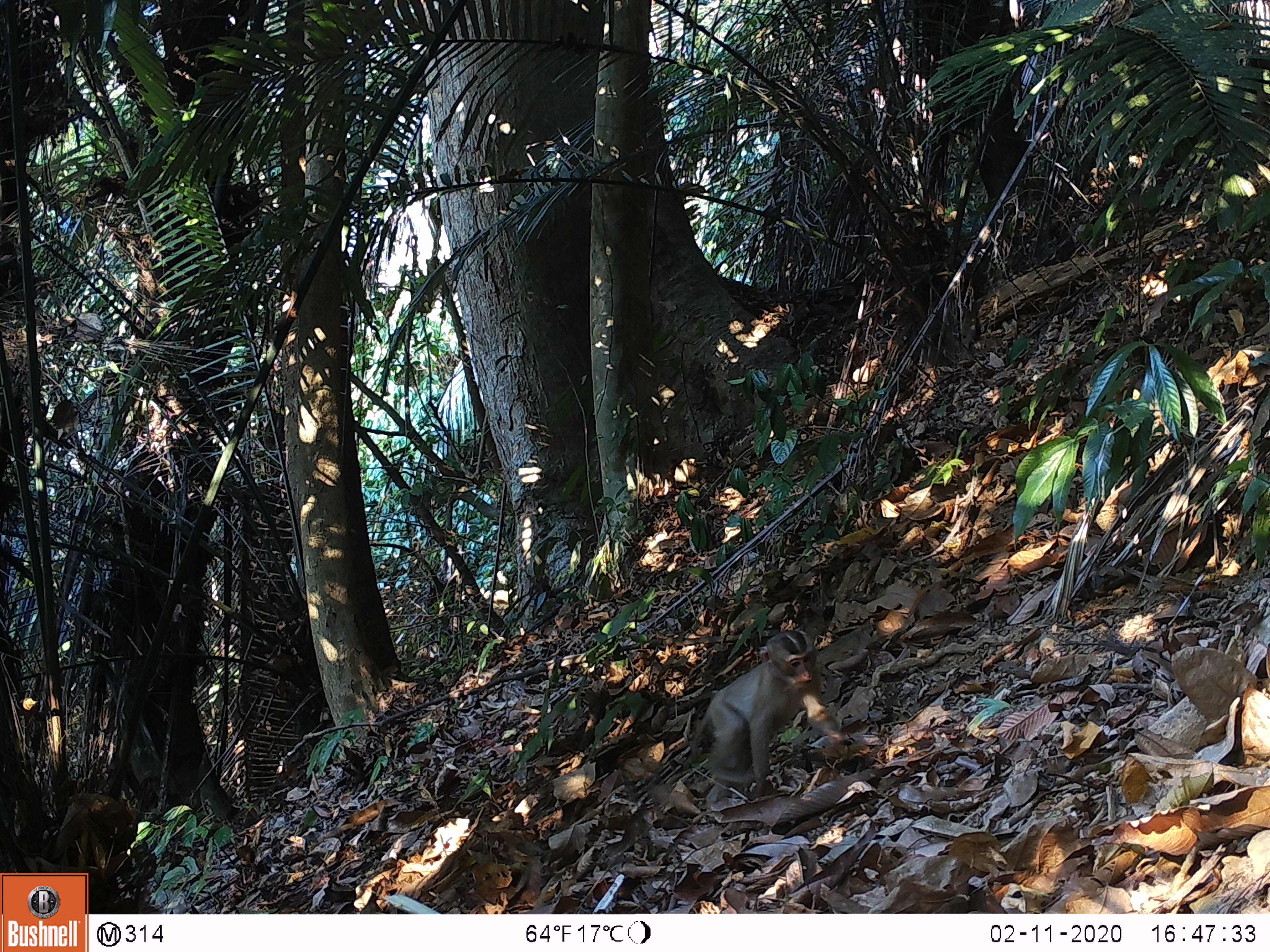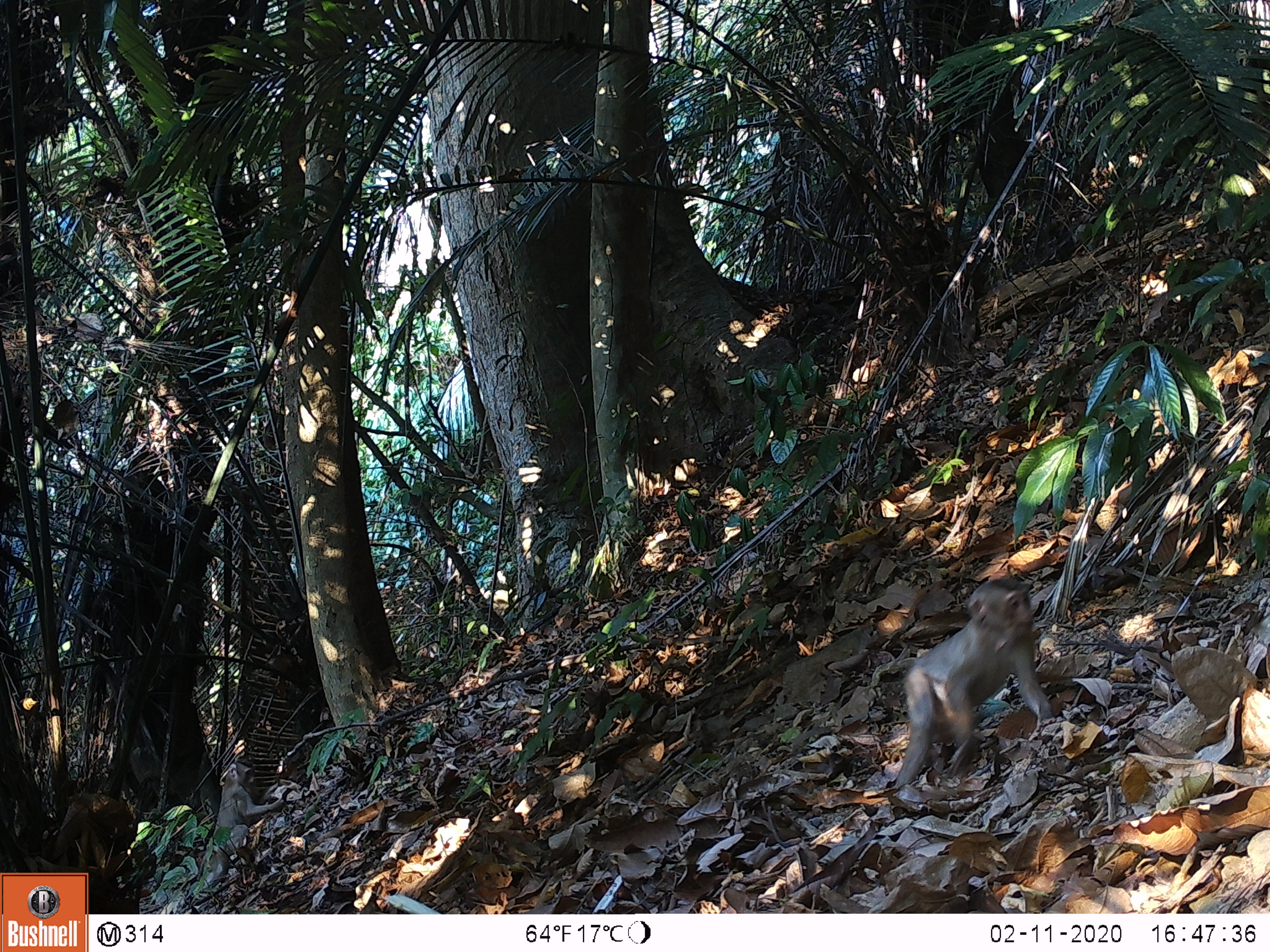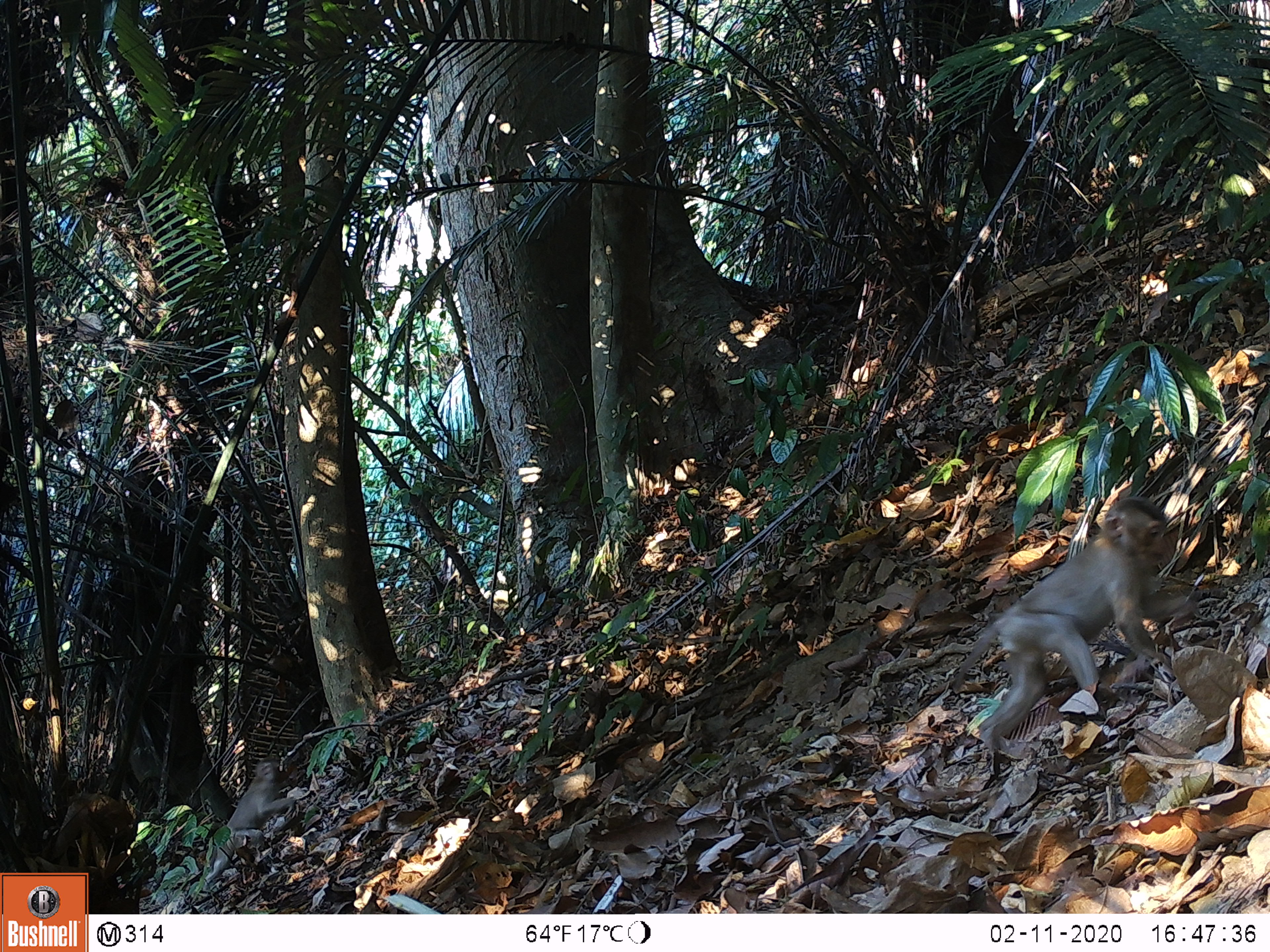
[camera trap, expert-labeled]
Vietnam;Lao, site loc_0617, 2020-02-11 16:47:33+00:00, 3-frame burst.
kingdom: Animalia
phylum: Chordata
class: Mammalia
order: Primates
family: Cercopithecidae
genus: Macaca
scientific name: Macaca nemestrina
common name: pig-tailed macaque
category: pig tailed macaque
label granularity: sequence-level